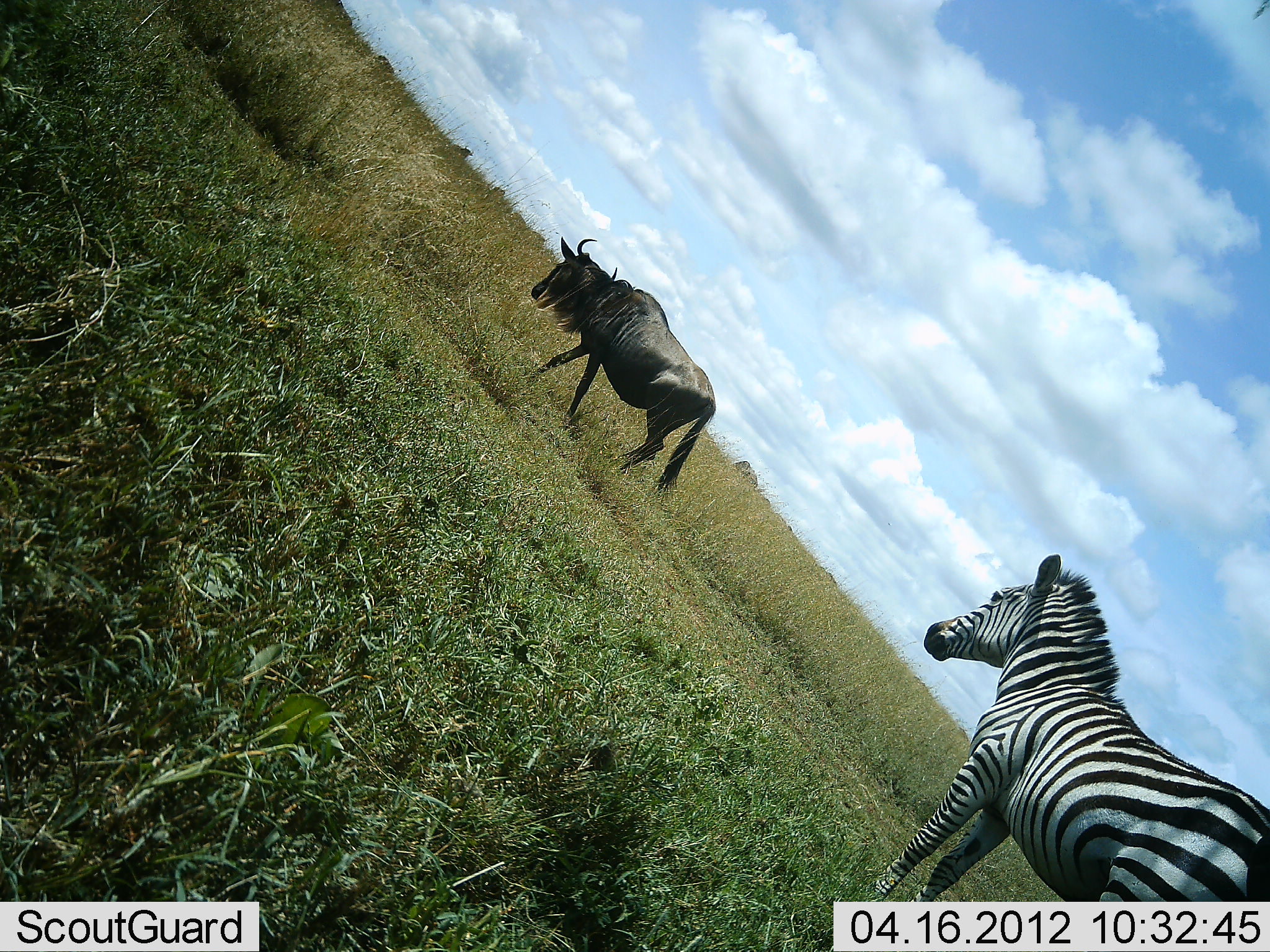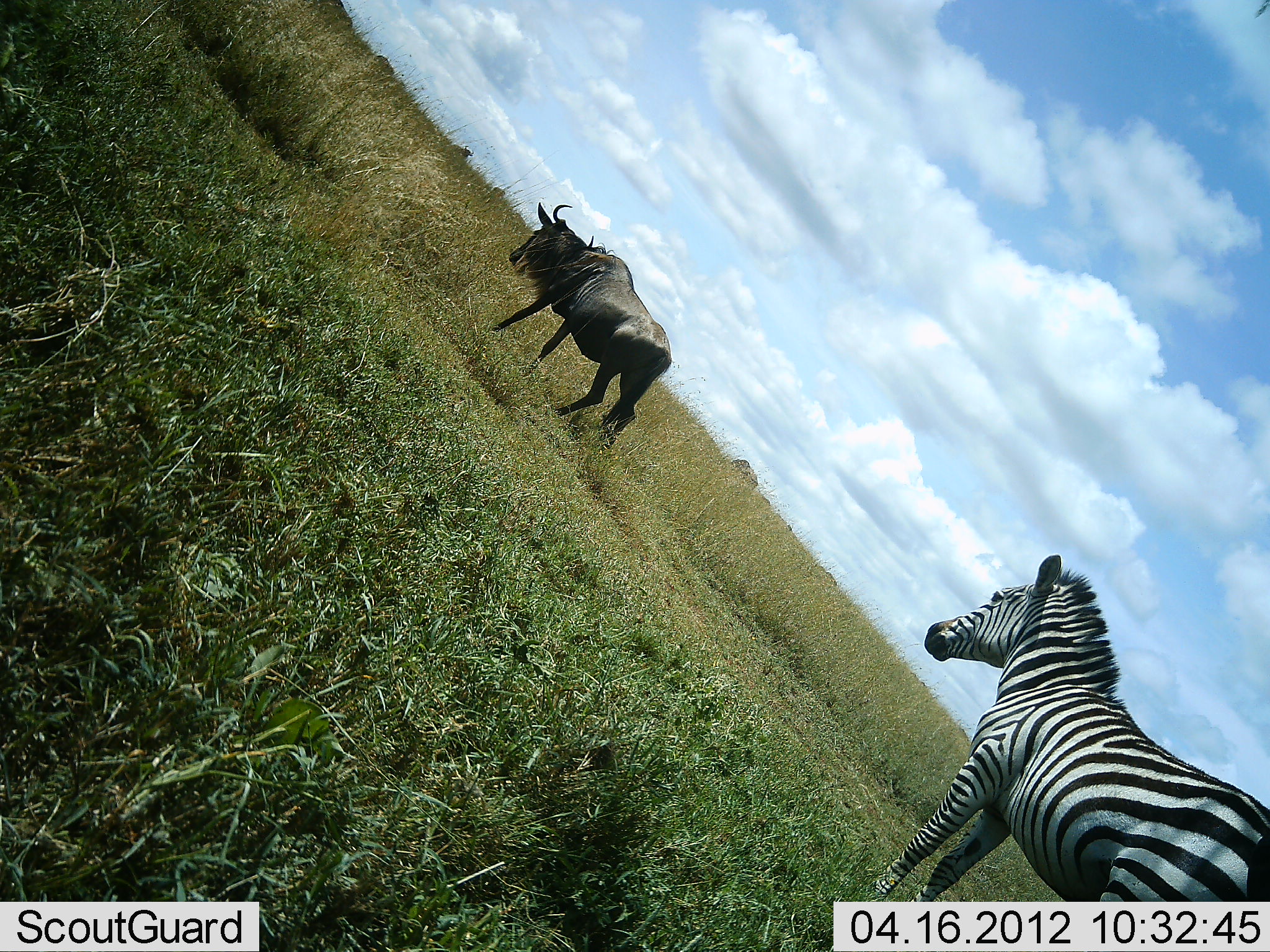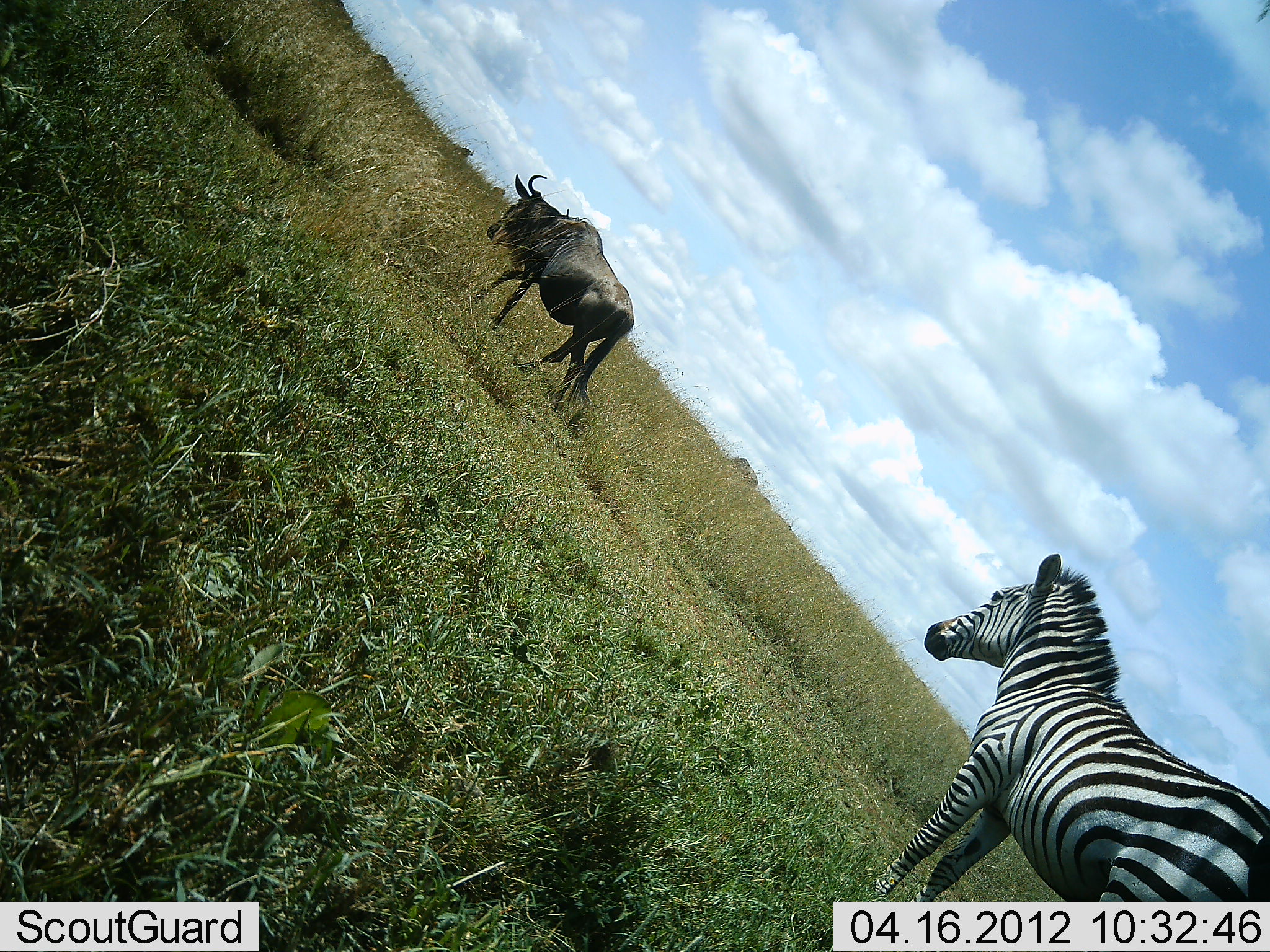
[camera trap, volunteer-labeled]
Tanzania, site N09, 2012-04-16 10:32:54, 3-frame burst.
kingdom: Animalia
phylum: Chordata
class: Mammalia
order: Artiodactyla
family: Bovidae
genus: Connochaetes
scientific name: Connochaetes taurinus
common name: blue wildebeest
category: wildebeest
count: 1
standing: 19%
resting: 3%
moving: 94%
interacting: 0%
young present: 0%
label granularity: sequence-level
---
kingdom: Animalia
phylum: Chordata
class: Mammalia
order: Perissodactyla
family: Equidae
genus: Equus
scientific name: Equus quagga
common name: plains zebra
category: zebra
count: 1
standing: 94%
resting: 0%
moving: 6%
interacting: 0%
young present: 0%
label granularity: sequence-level